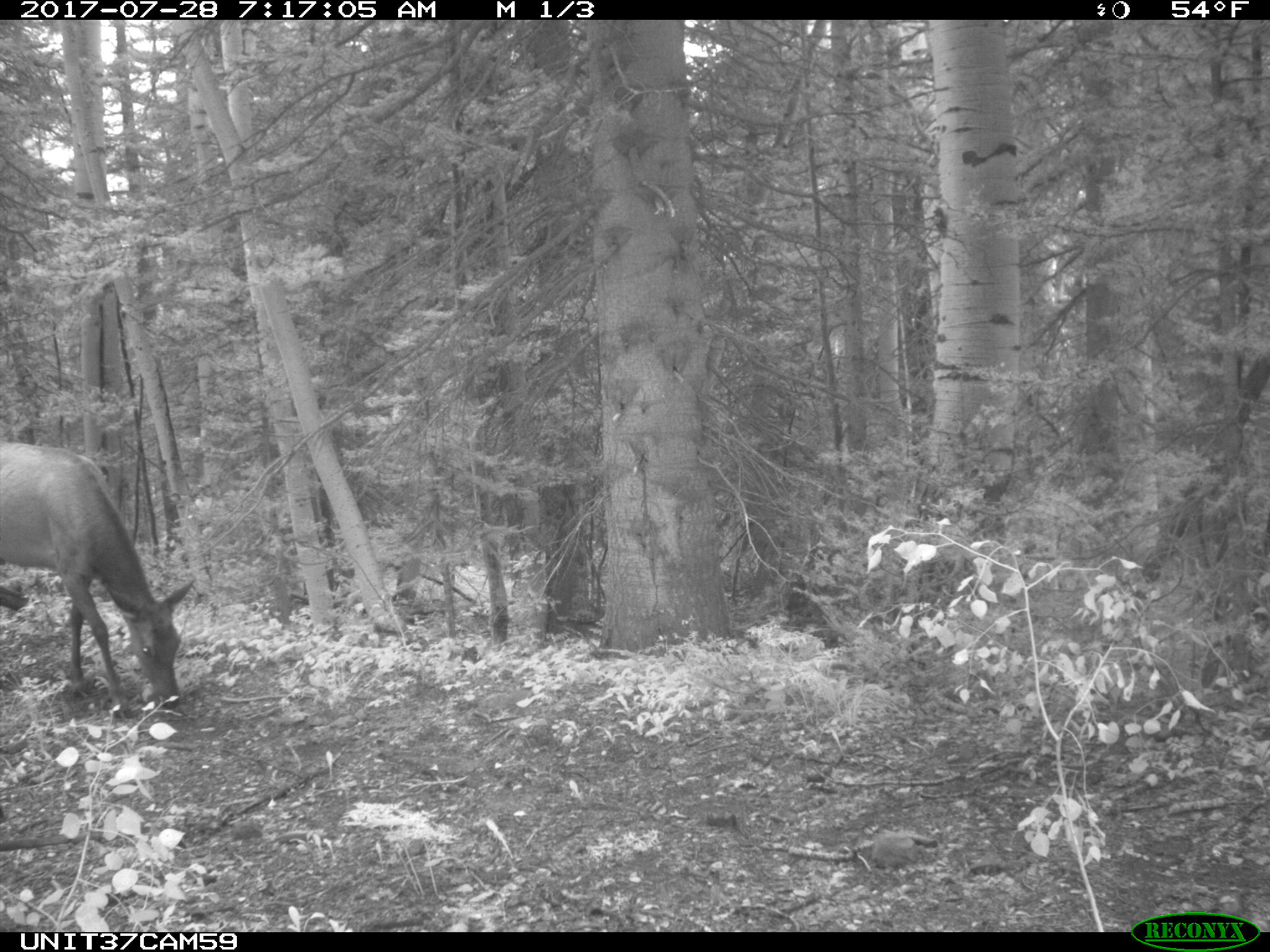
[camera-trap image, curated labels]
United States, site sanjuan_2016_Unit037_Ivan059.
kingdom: Animalia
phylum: Chordata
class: Mammalia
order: Artiodactyla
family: Cervidae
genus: Cervus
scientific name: Cervus elaphus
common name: red deer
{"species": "Cervus elaphus (red deer)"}